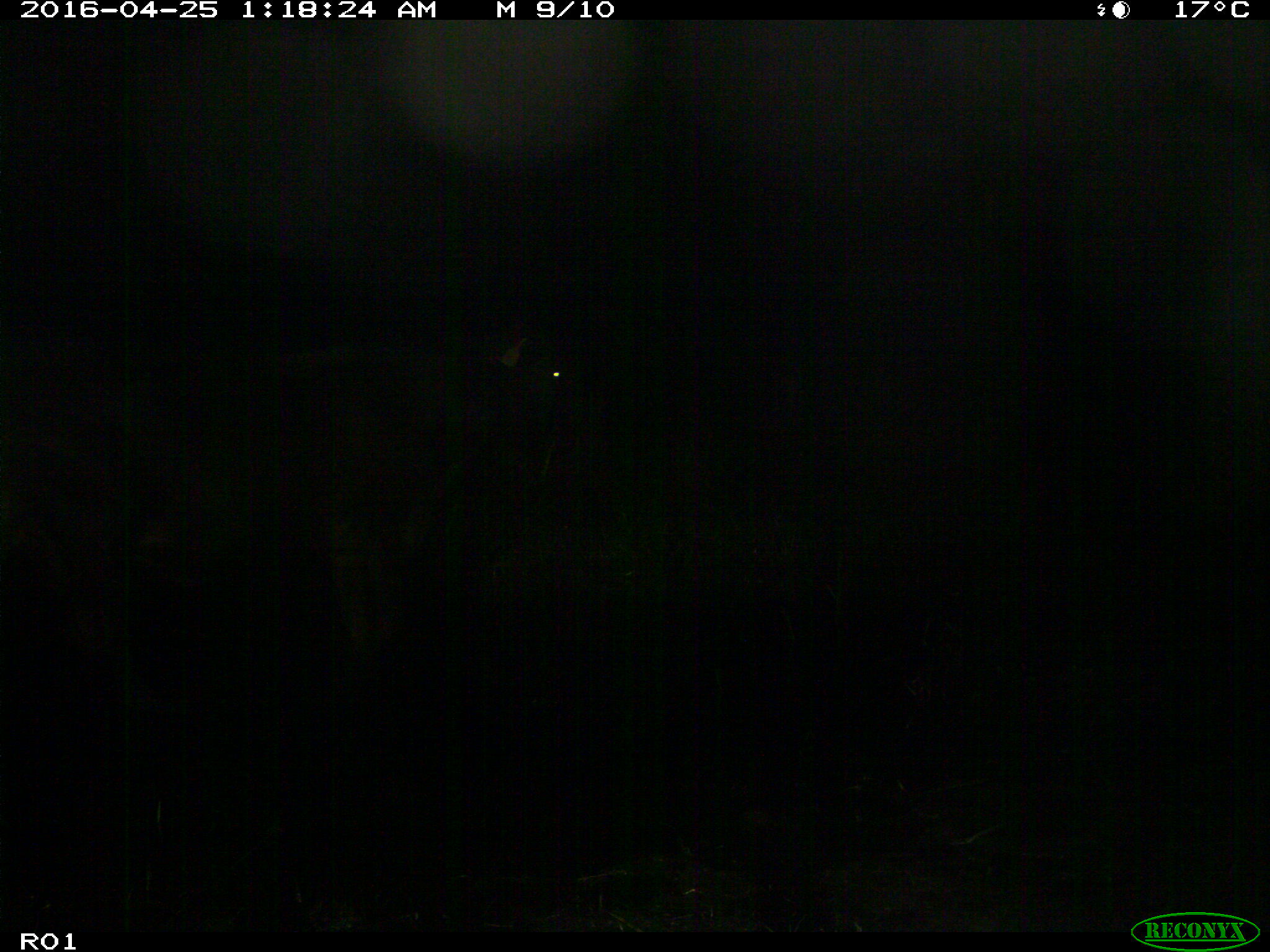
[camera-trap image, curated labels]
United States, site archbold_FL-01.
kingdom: Animalia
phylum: Chordata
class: Mammalia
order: Artiodactyla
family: Bovidae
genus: Bos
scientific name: Bos taurus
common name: domestic cow